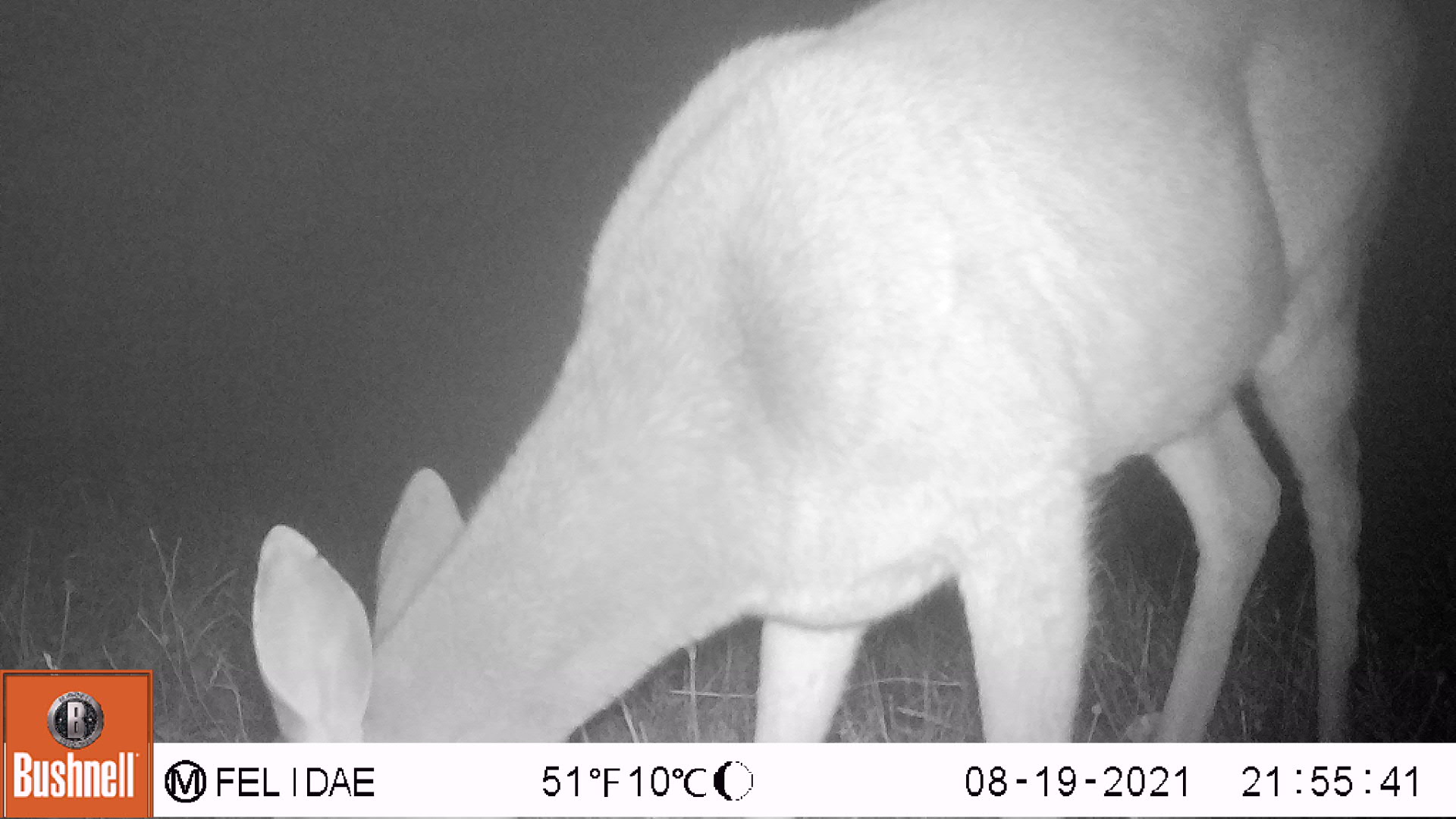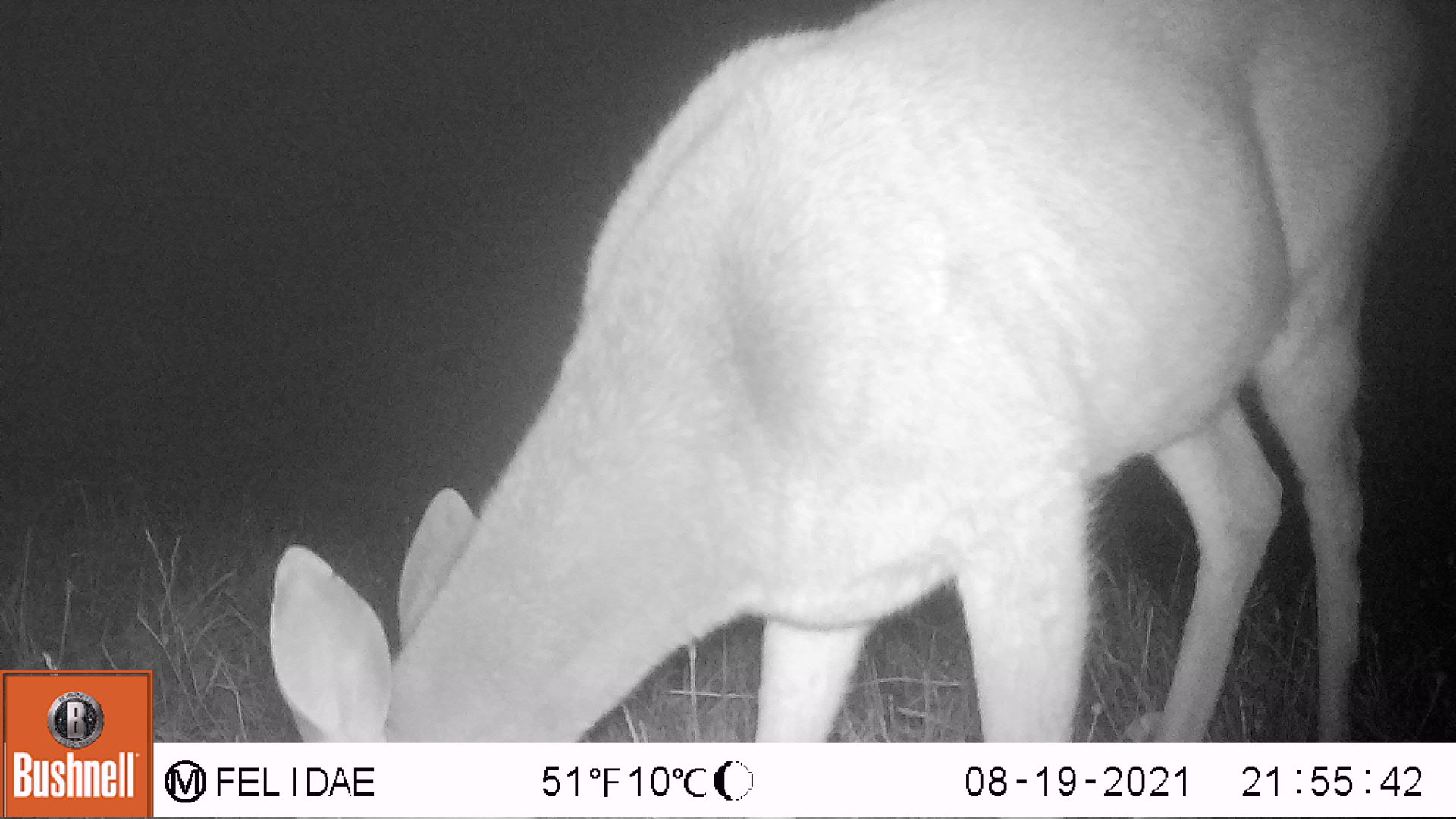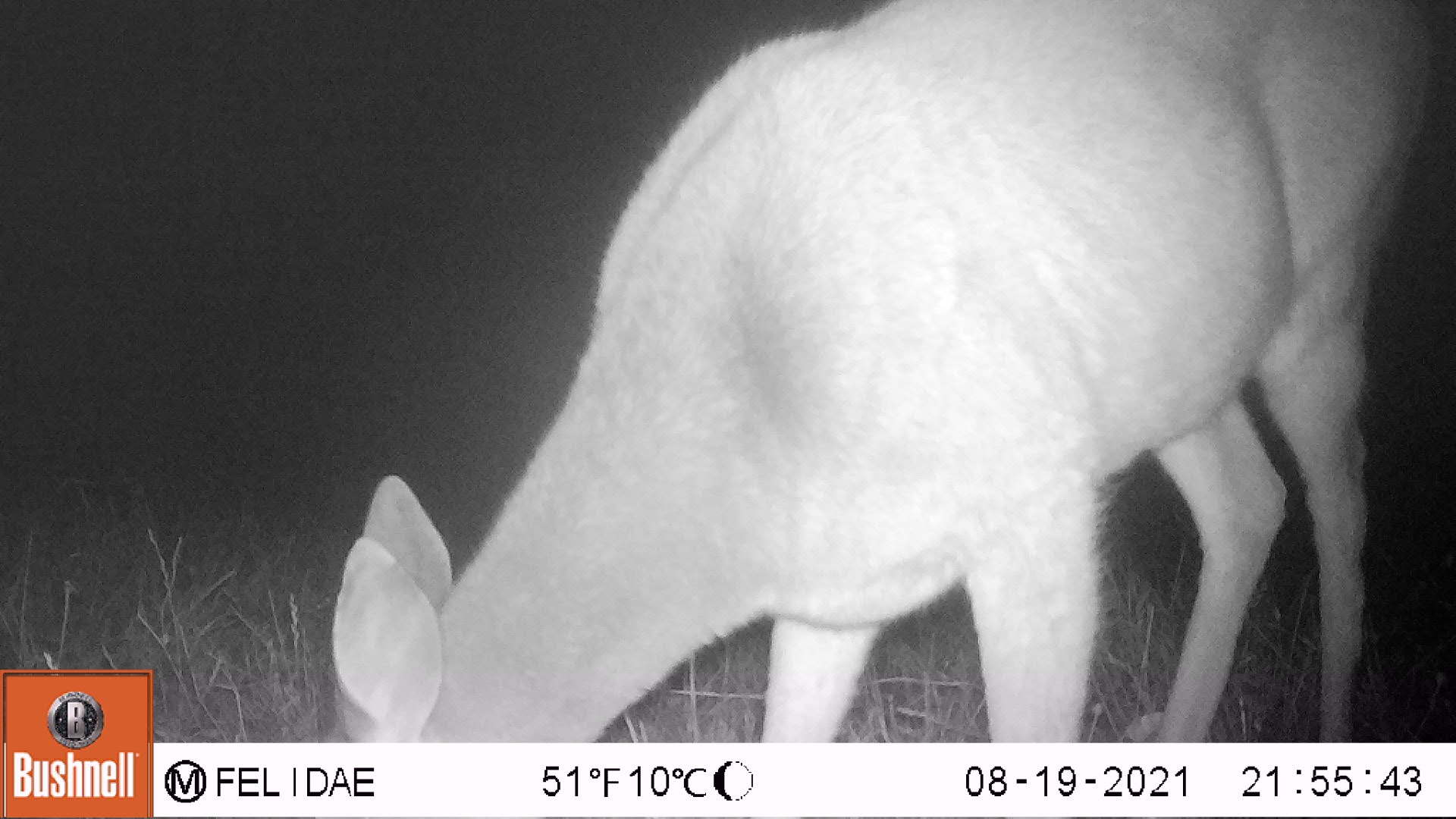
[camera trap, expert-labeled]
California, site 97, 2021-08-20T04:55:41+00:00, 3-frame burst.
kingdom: Animalia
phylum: Chordata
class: Mammalia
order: Artiodactyla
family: Cervidae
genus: Odocoileus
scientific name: Odocoileus hemionus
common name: mule deer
Mule deer (Odocoileus hemionus).